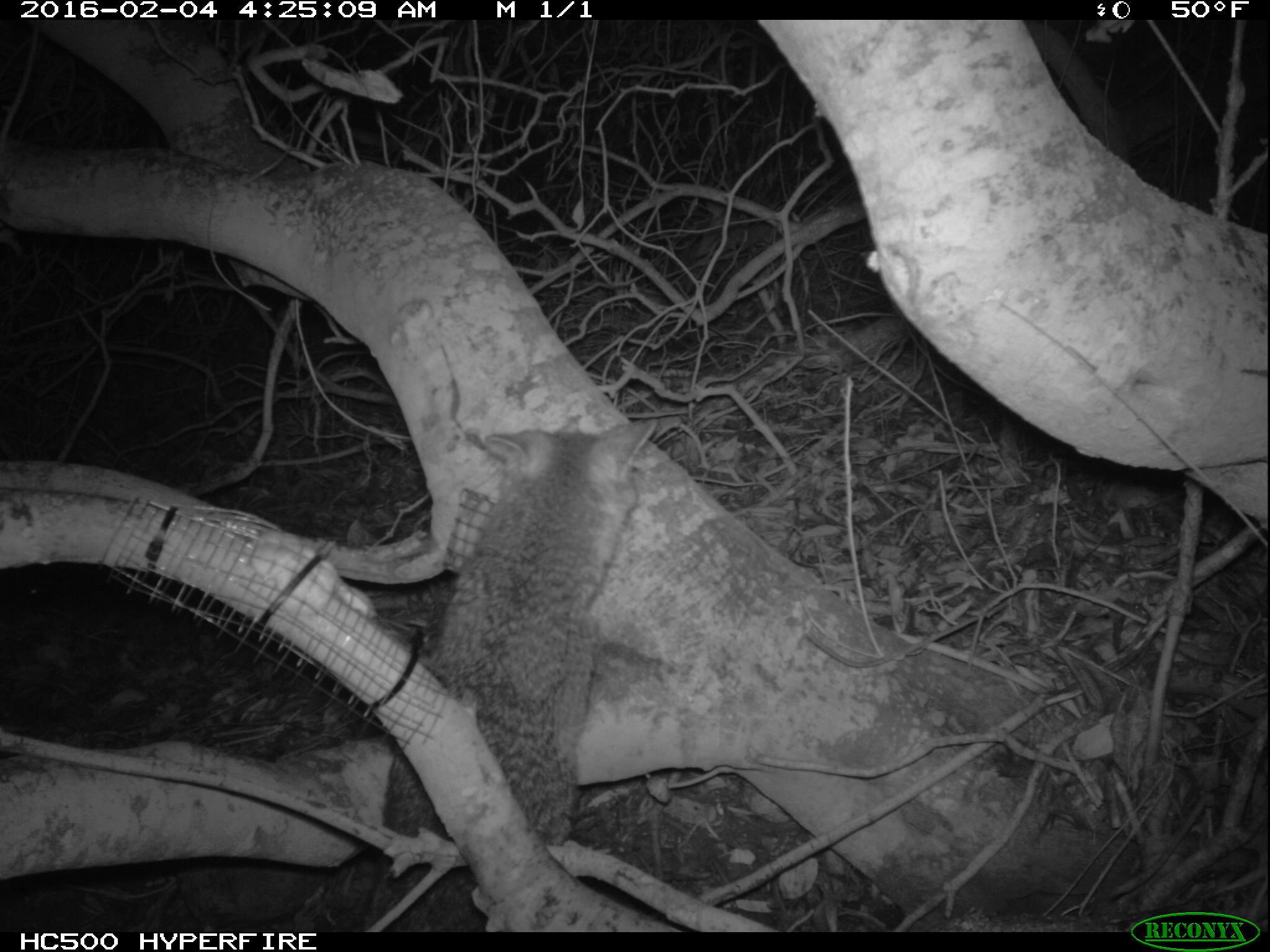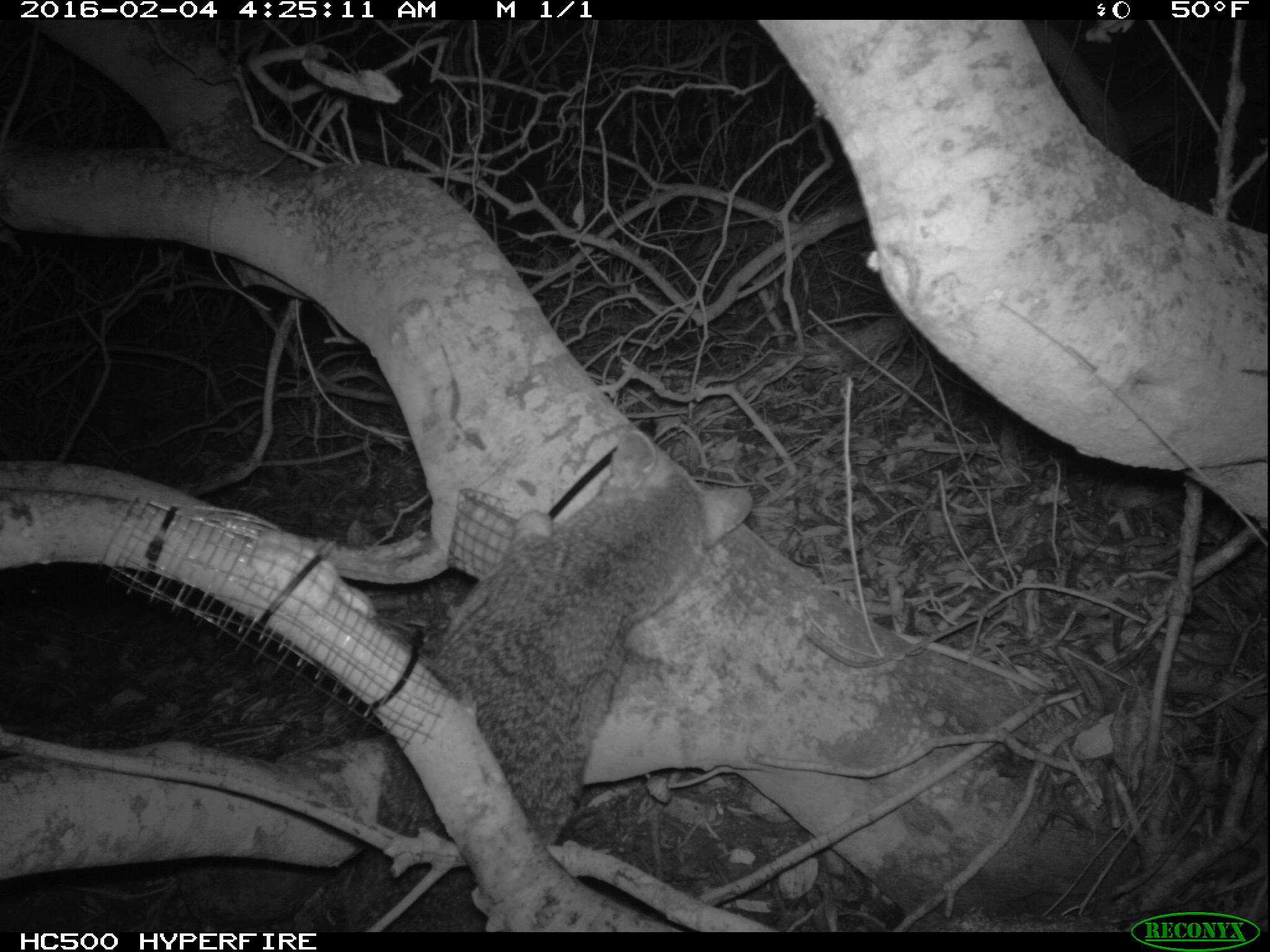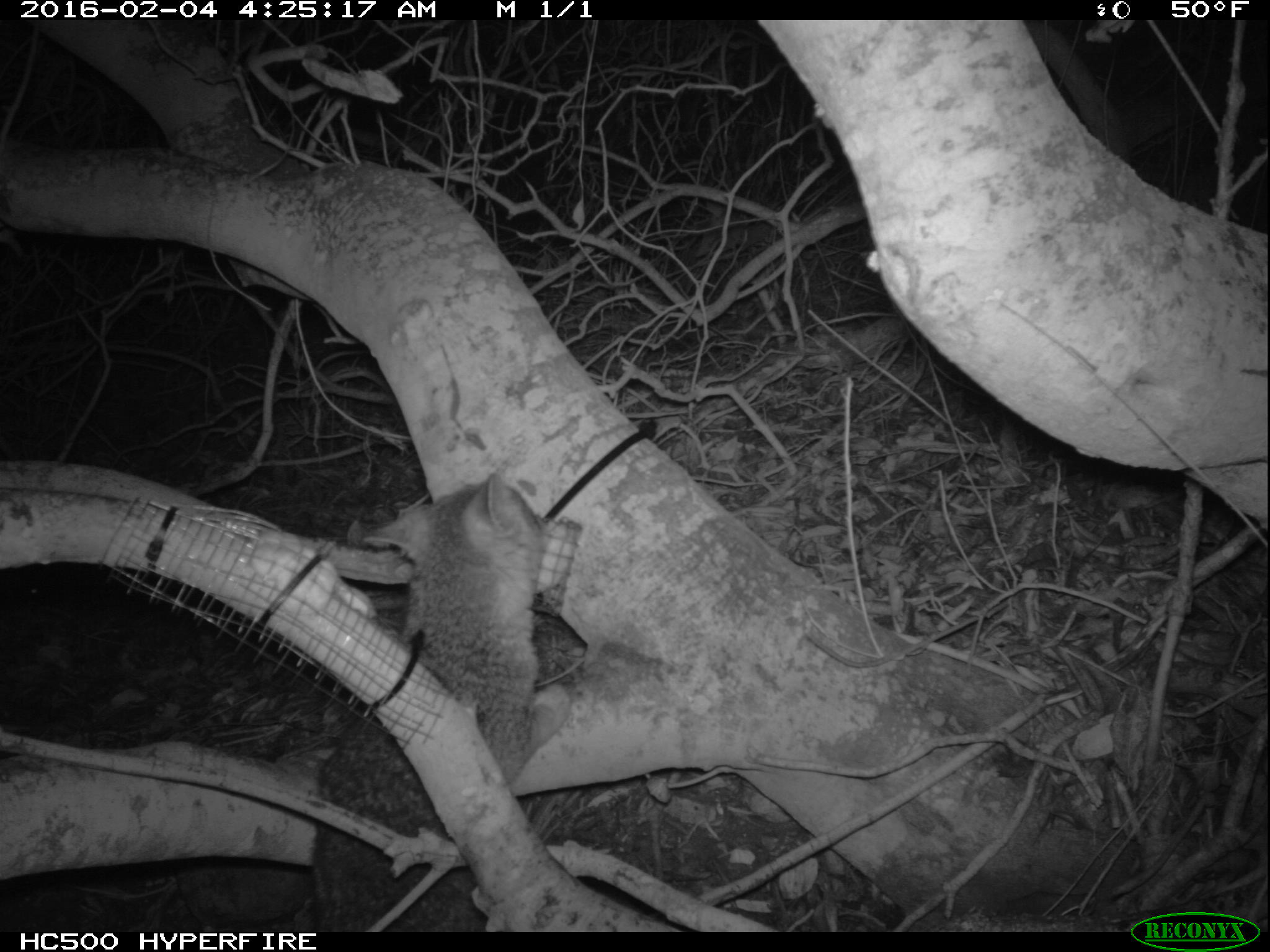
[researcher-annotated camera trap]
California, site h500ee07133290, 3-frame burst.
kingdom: Animalia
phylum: Chordata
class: Mammalia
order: Carnivora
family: Canidae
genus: Urocyon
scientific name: Urocyon littoralis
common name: island fox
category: fox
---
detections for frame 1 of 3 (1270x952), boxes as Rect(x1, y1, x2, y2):
fox: Rect(363, 416, 657, 931)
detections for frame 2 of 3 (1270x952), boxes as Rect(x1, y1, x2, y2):
fox: Rect(332, 430, 755, 932)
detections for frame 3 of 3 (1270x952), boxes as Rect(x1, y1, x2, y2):
fox: Rect(313, 473, 572, 933)